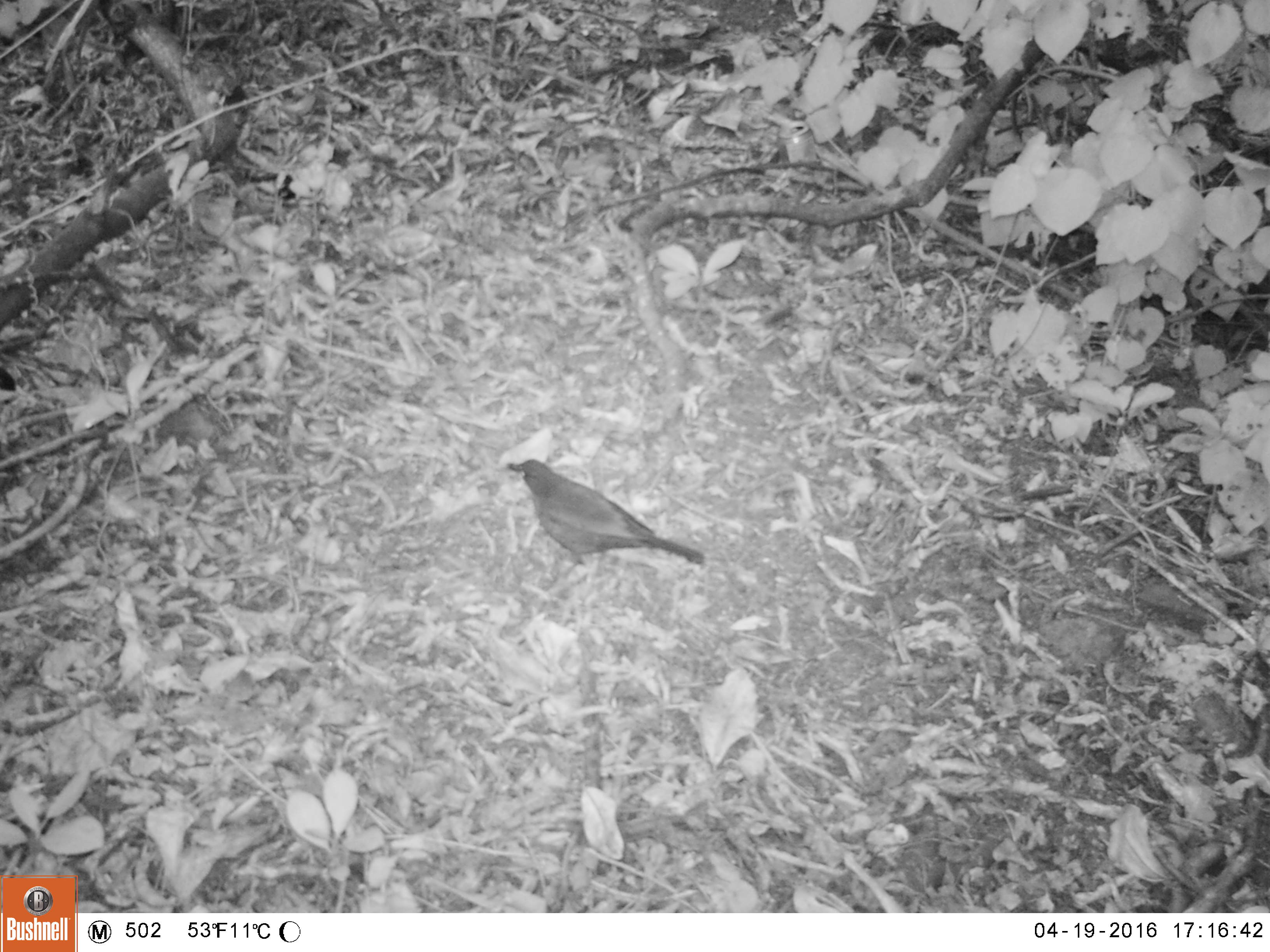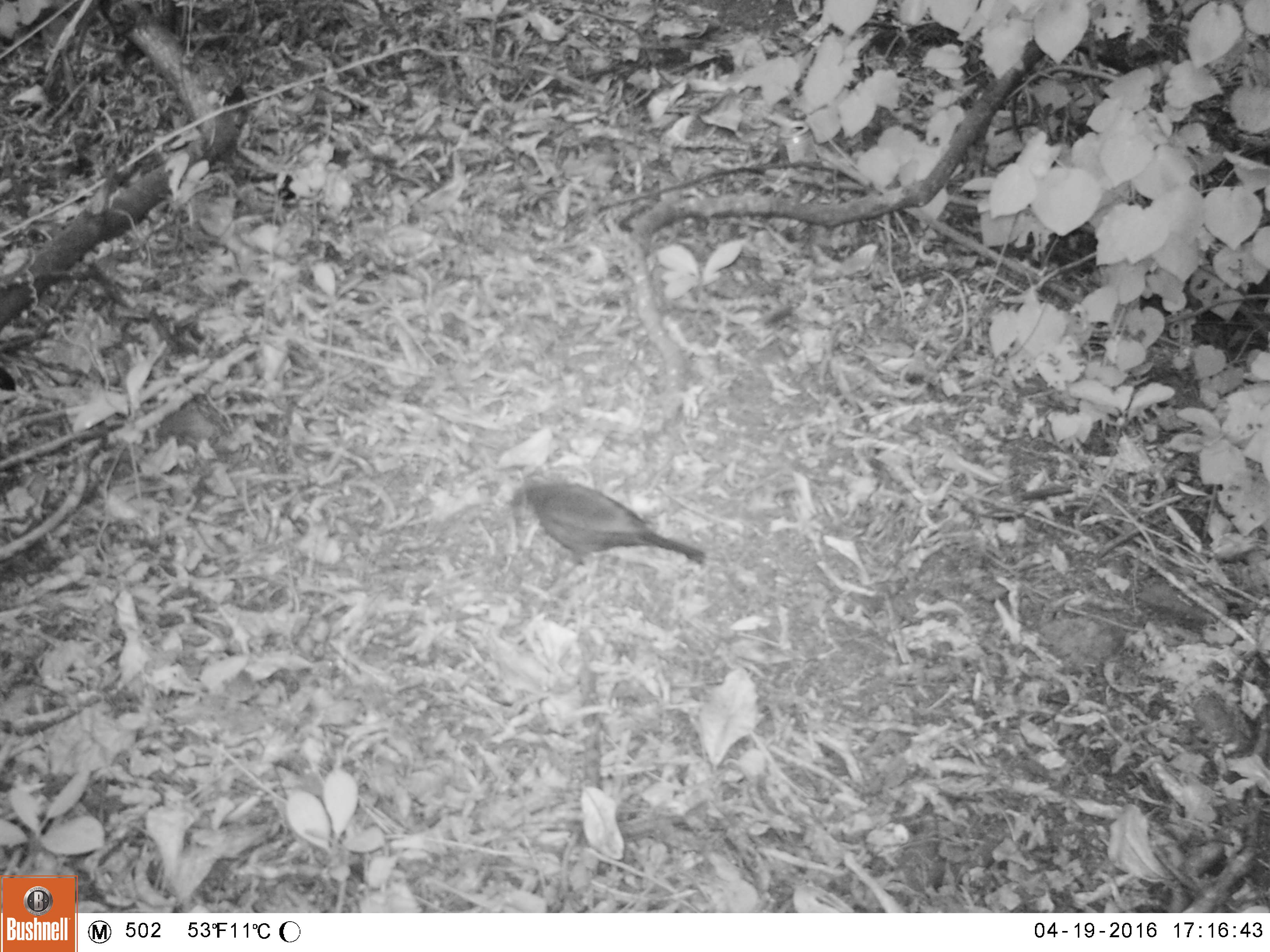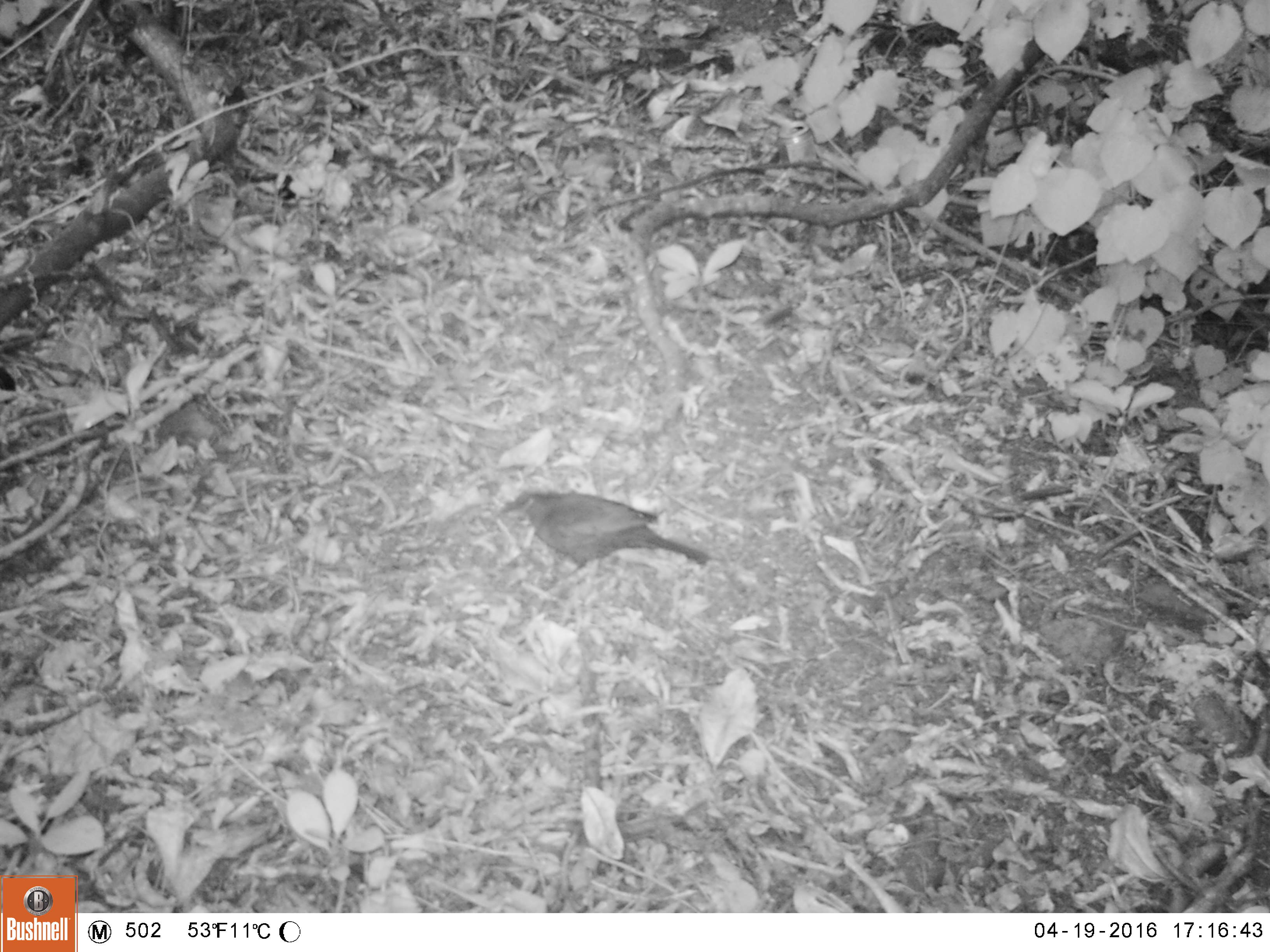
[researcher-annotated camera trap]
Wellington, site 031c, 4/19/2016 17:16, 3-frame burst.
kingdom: Animalia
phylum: Chordata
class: Aves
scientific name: Aves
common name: bird